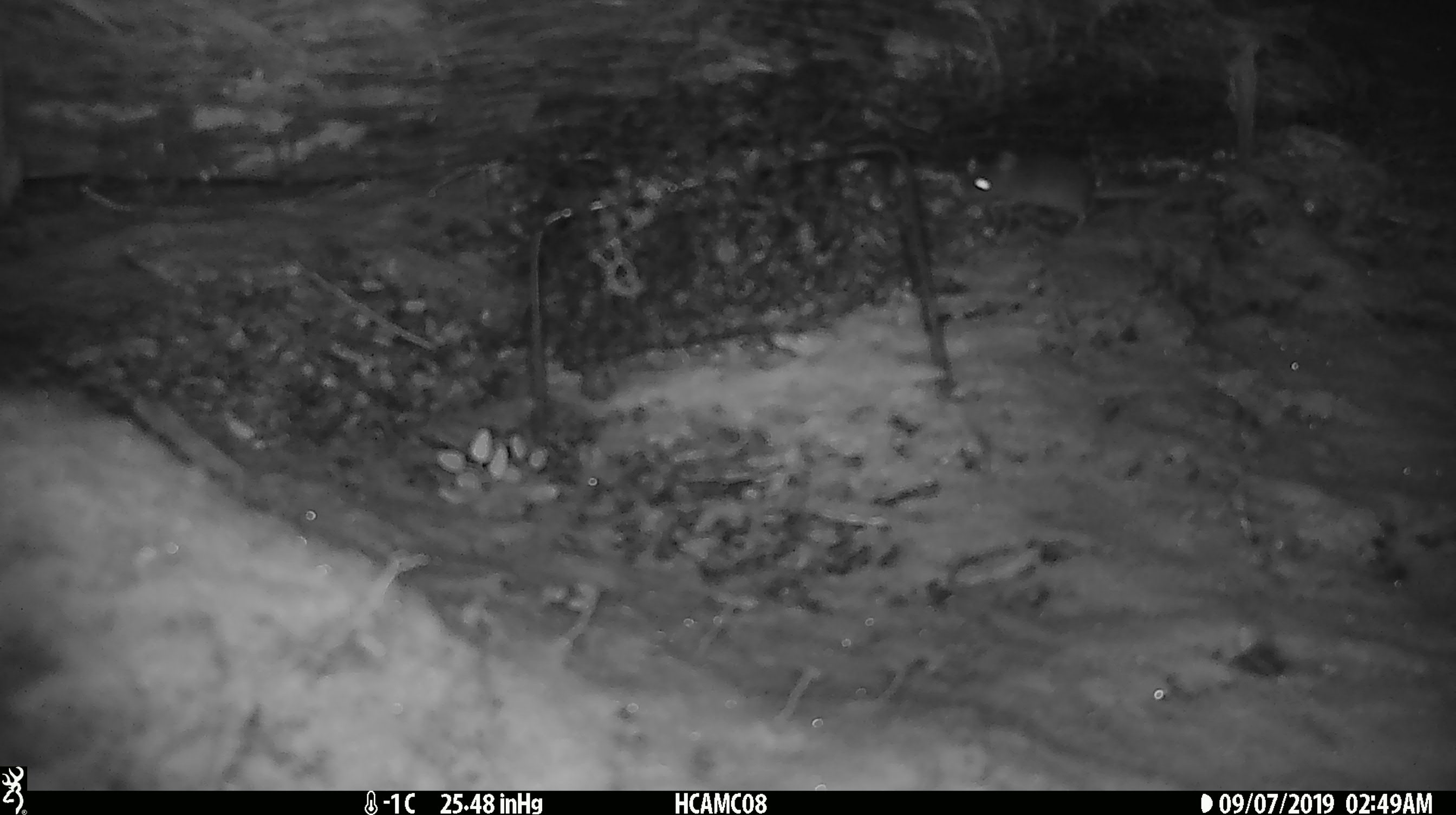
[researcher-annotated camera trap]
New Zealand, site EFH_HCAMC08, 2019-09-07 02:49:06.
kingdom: Animalia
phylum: Chordata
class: Mammalia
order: Rodentia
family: Muridae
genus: Mus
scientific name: Mus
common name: mouse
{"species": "mouse (Mus)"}